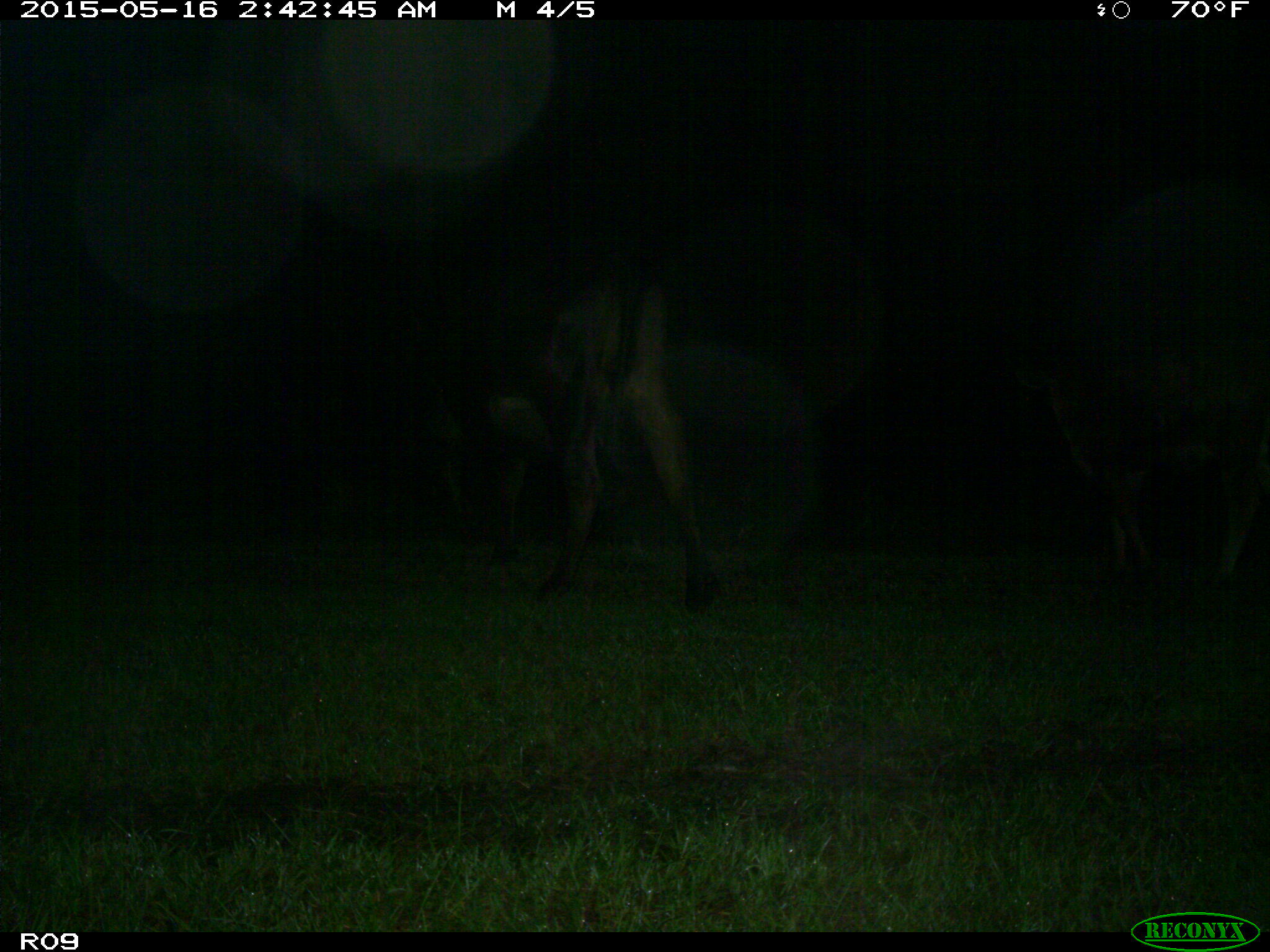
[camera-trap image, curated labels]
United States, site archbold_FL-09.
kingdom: Animalia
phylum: Chordata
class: Mammalia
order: Artiodactyla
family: Bovidae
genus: Bos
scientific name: Bos taurus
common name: domestic cow